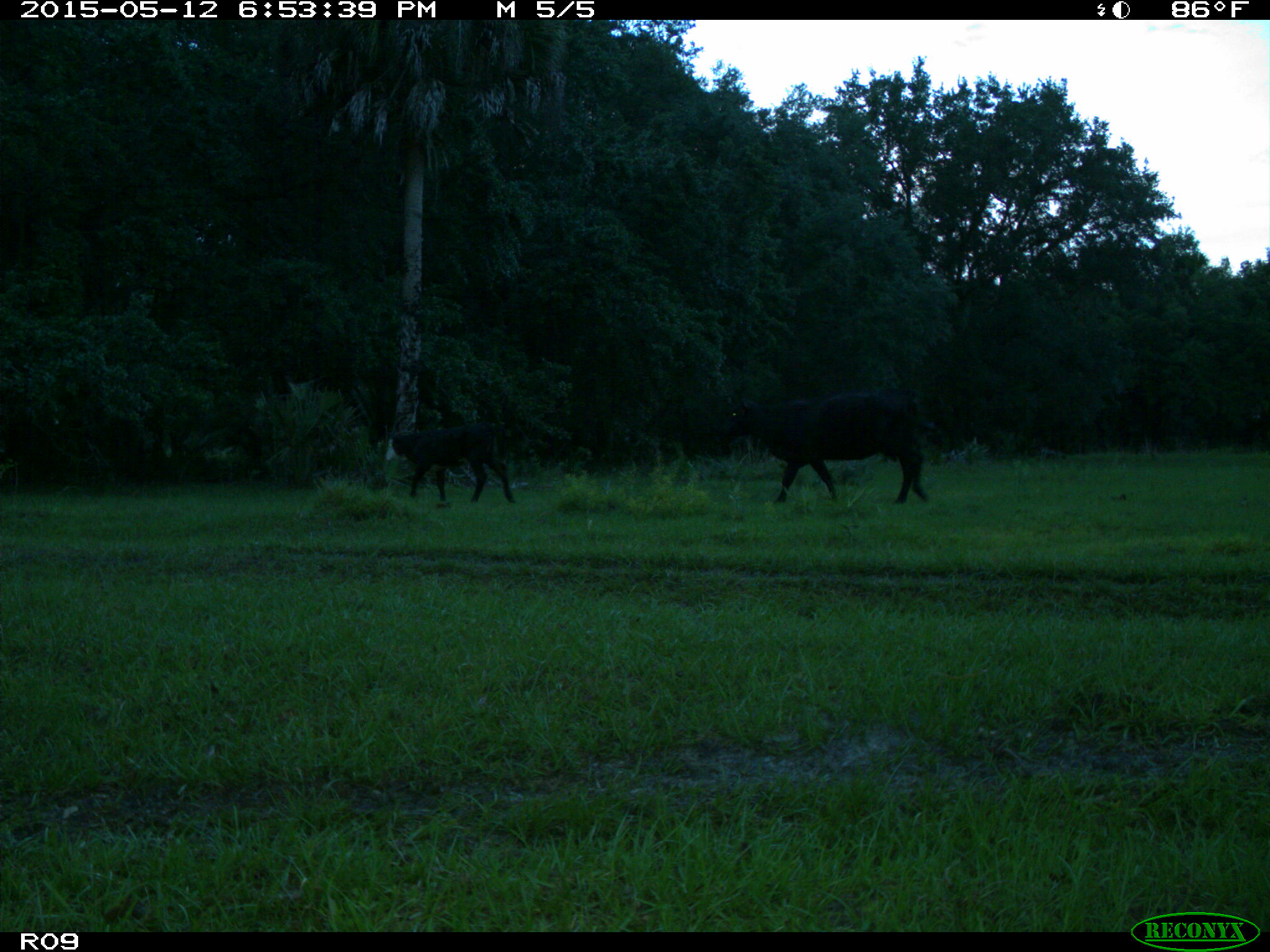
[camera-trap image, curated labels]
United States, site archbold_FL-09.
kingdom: Animalia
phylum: Chordata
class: Mammalia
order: Artiodactyla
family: Bovidae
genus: Bos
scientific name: Bos taurus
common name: domestic cow